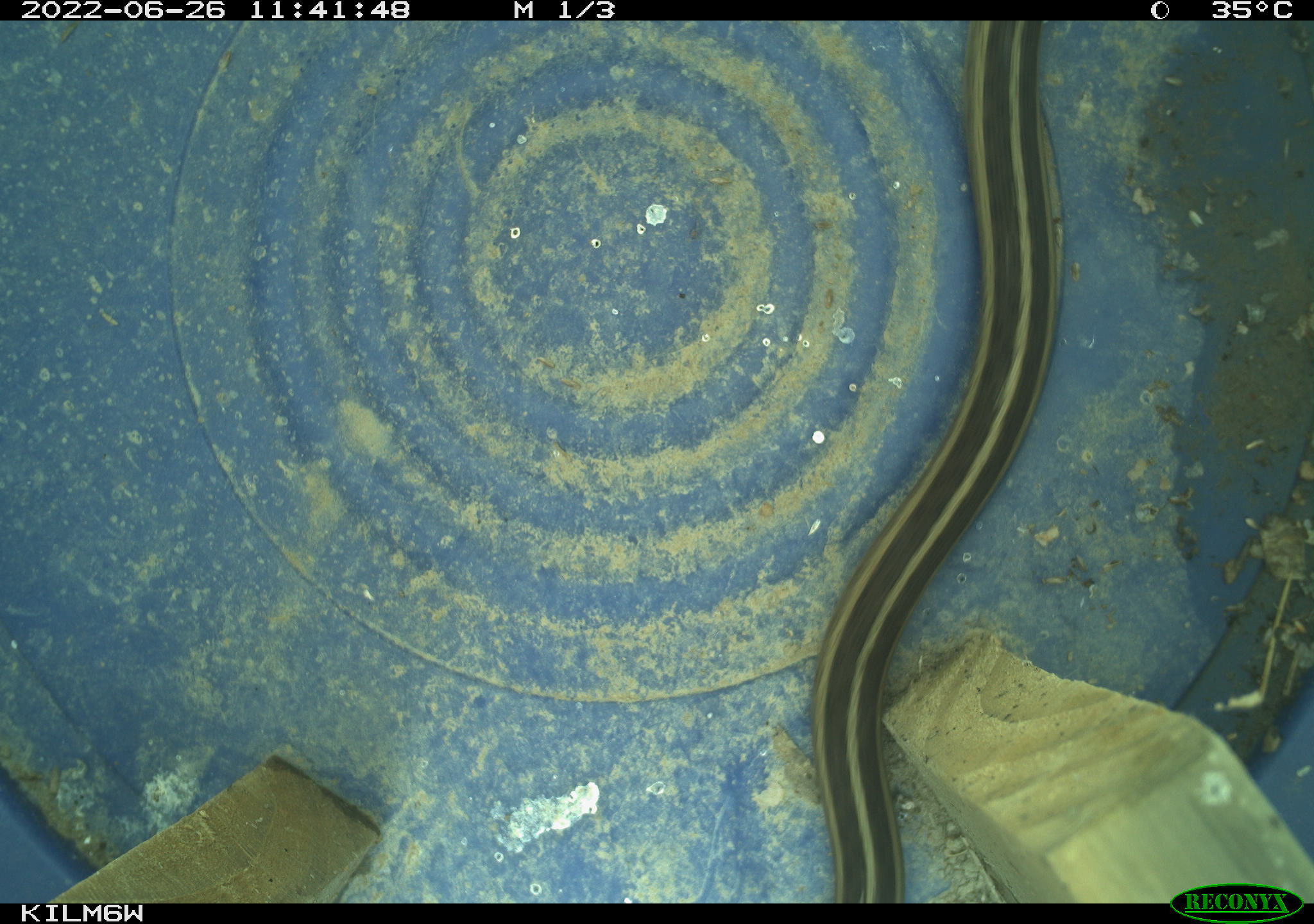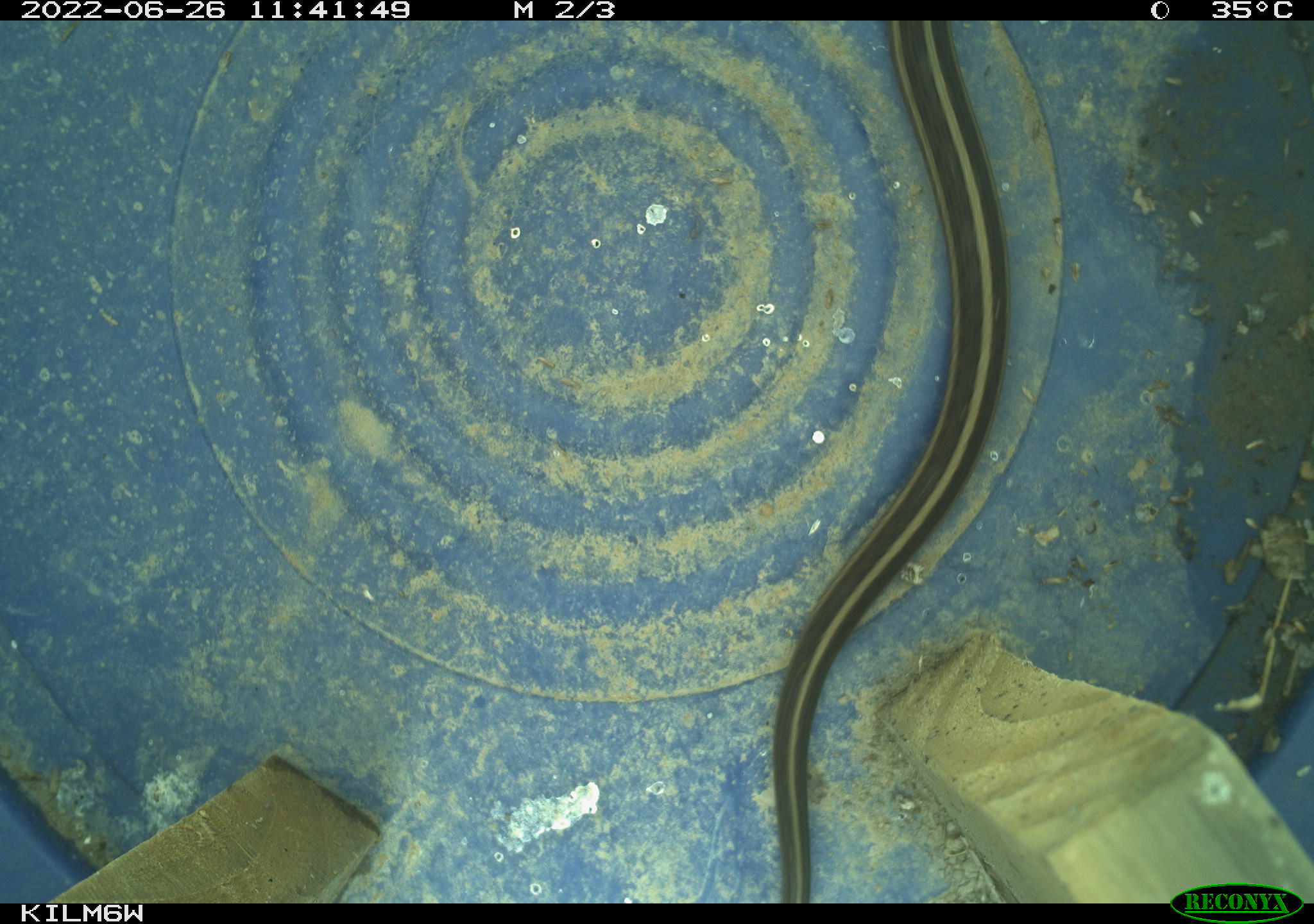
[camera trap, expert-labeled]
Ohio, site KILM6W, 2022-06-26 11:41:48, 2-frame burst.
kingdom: Animalia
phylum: Chordata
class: Reptilia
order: Squamata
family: Colubridae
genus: Thamnophis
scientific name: Thamnophis sirtalis sirtalis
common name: eastern gartersnake